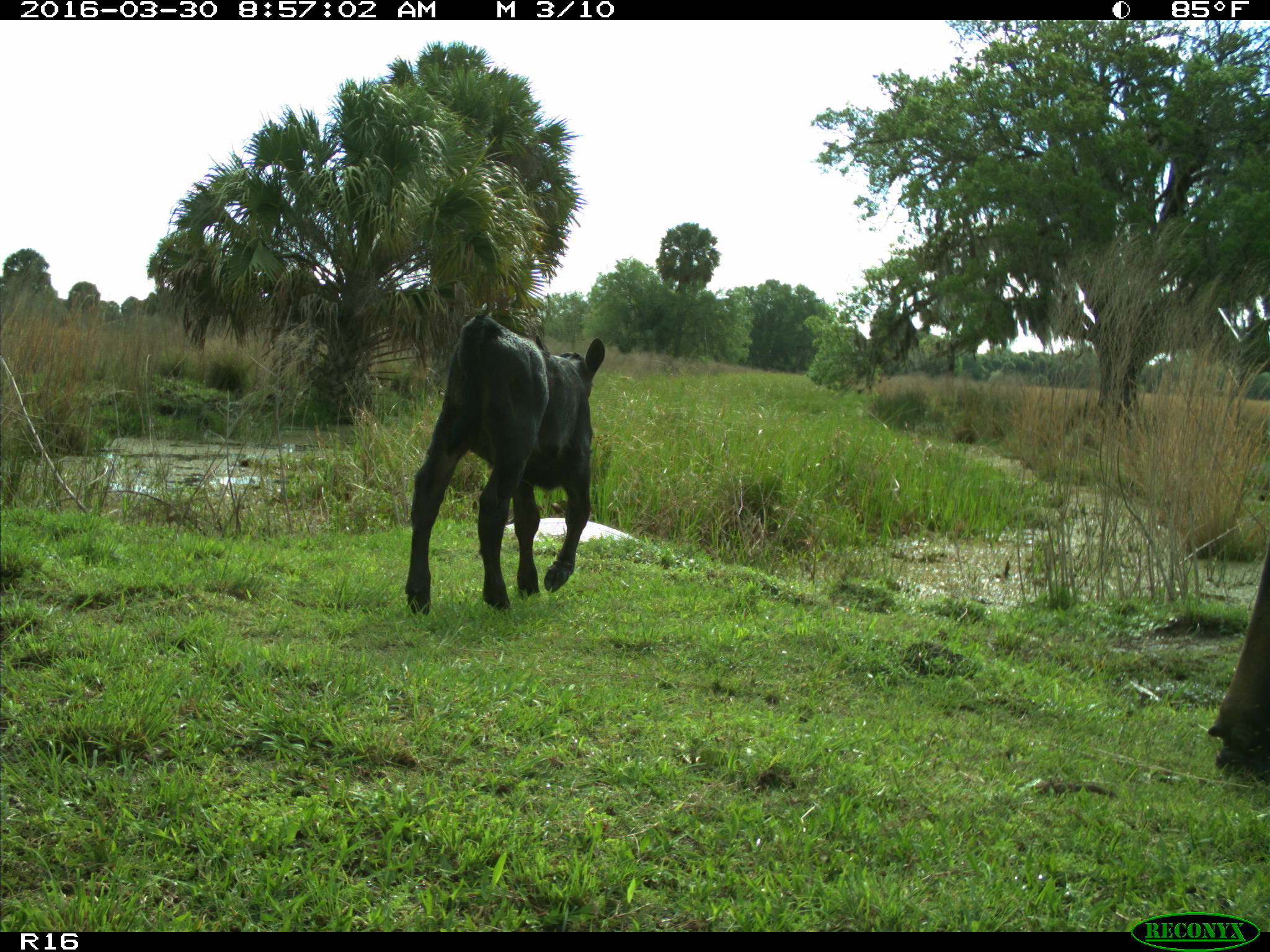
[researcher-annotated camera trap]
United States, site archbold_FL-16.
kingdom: Animalia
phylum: Chordata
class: Mammalia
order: Artiodactyla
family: Bovidae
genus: Bos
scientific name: Bos taurus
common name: domestic cow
Bos taurus (domestic cow).